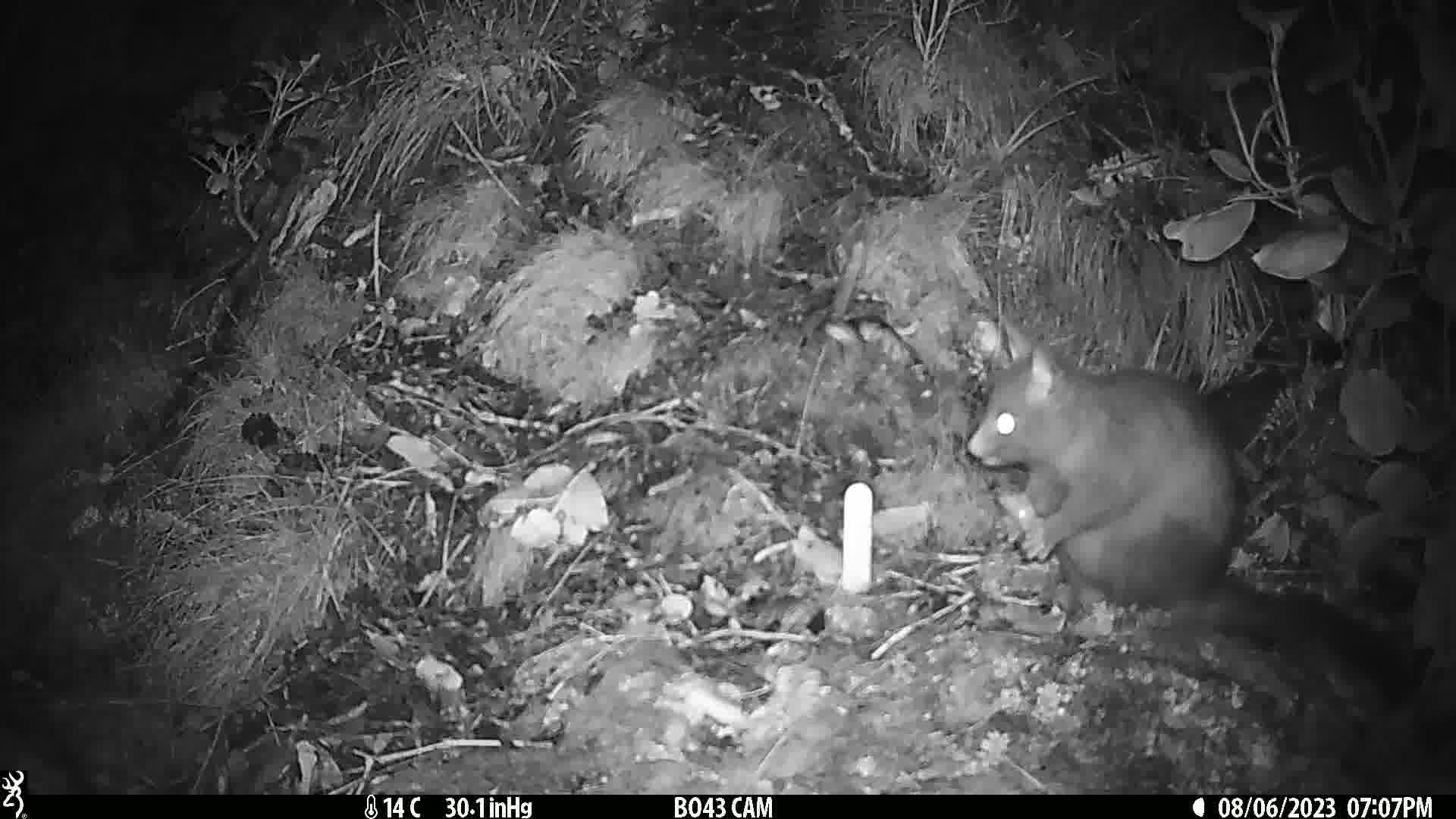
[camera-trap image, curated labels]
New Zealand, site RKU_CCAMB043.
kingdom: Animalia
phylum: Chordata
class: Mammalia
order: Diprotodontia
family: Phalangeridae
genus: Trichosurus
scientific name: Trichosurus vulpecula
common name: common brushtail possum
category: possum